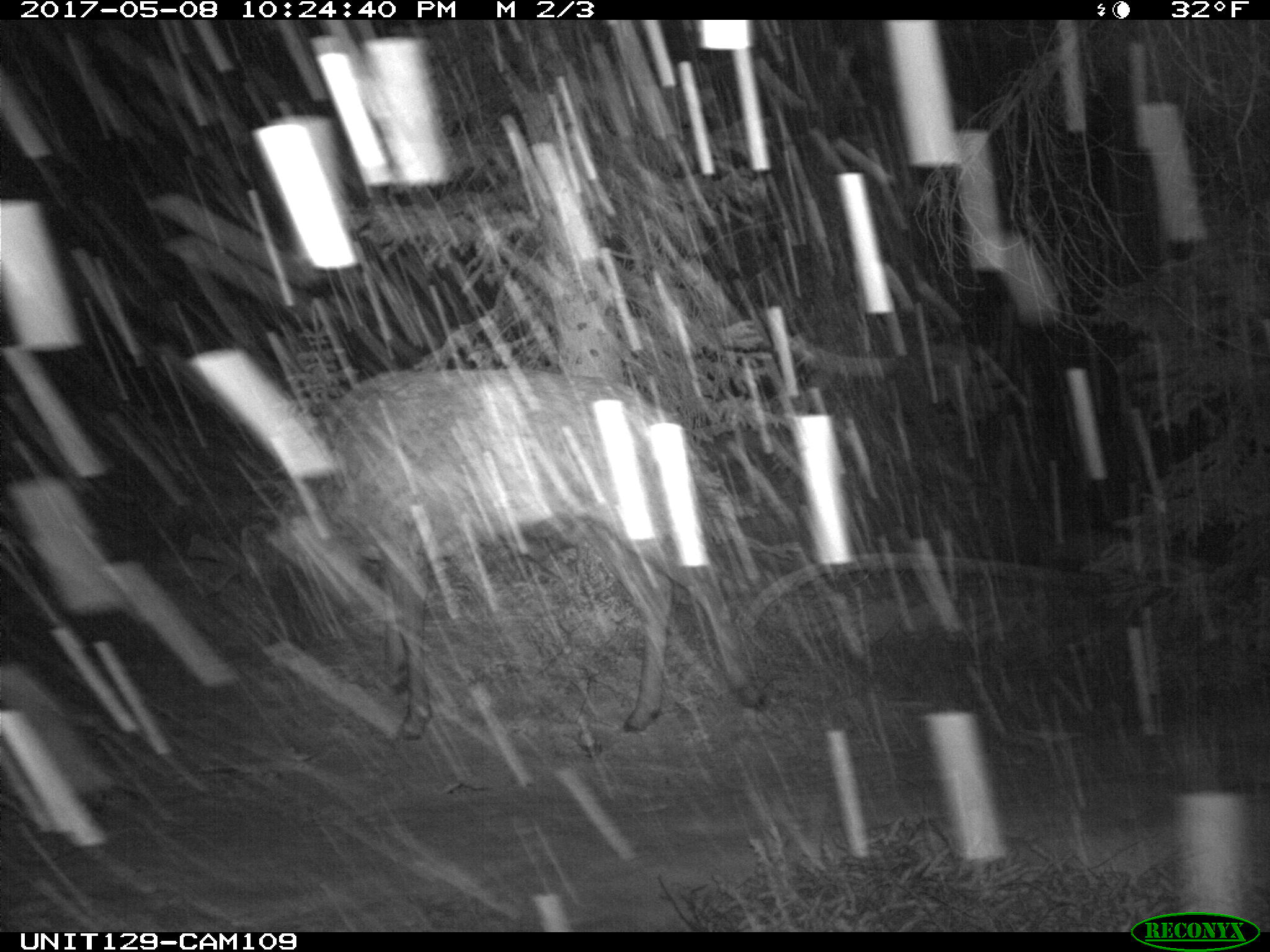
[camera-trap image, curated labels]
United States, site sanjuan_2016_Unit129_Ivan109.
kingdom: Animalia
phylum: Chordata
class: Mammalia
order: Artiodactyla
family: Cervidae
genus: Cervus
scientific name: Cervus elaphus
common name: red deer